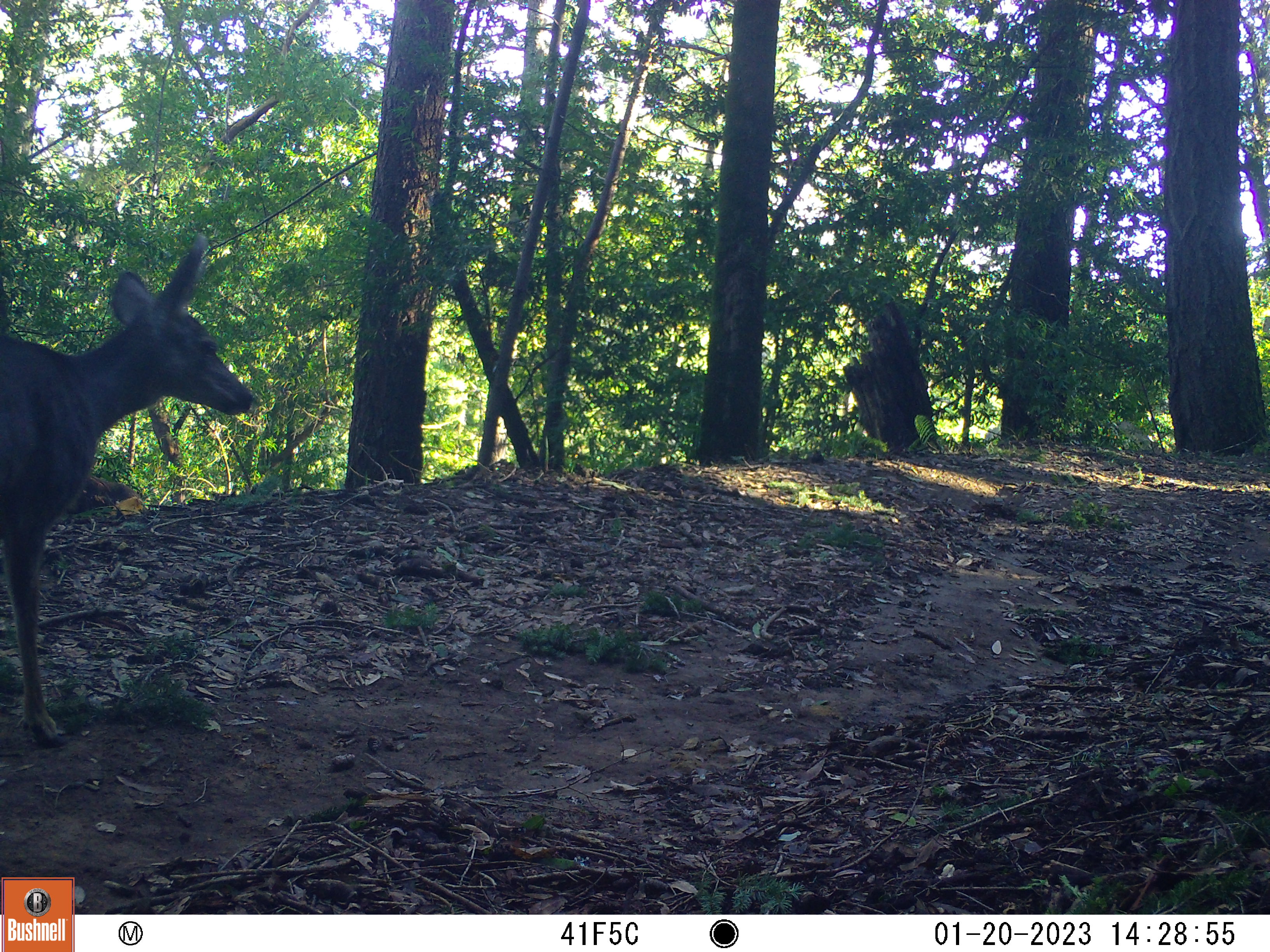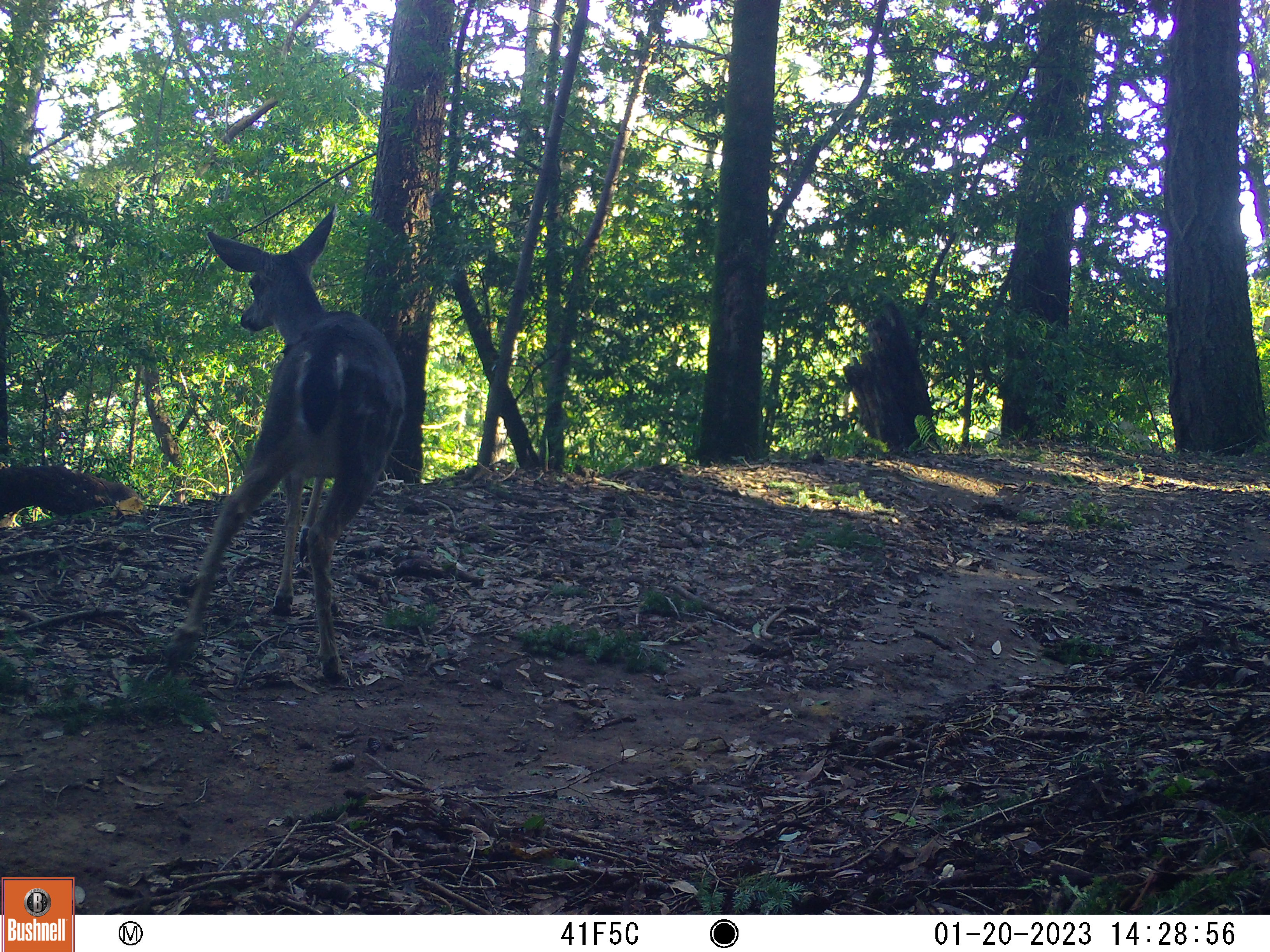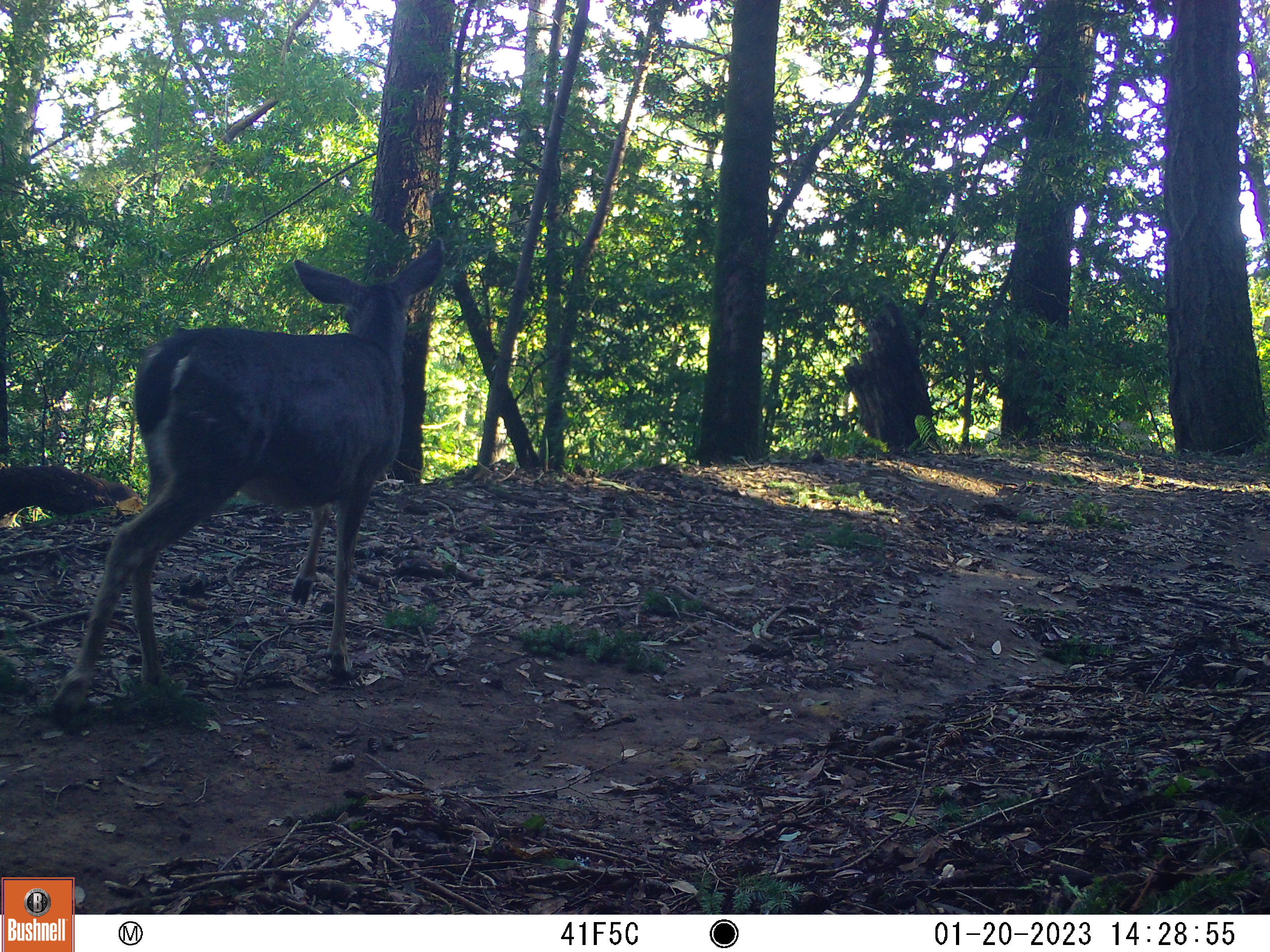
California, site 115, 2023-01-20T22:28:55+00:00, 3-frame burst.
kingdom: Animalia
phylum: Chordata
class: Mammalia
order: Artiodactyla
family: Cervidae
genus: Odocoileus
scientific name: Odocoileus hemionus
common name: mule deer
Mule deer (Odocoileus hemionus).